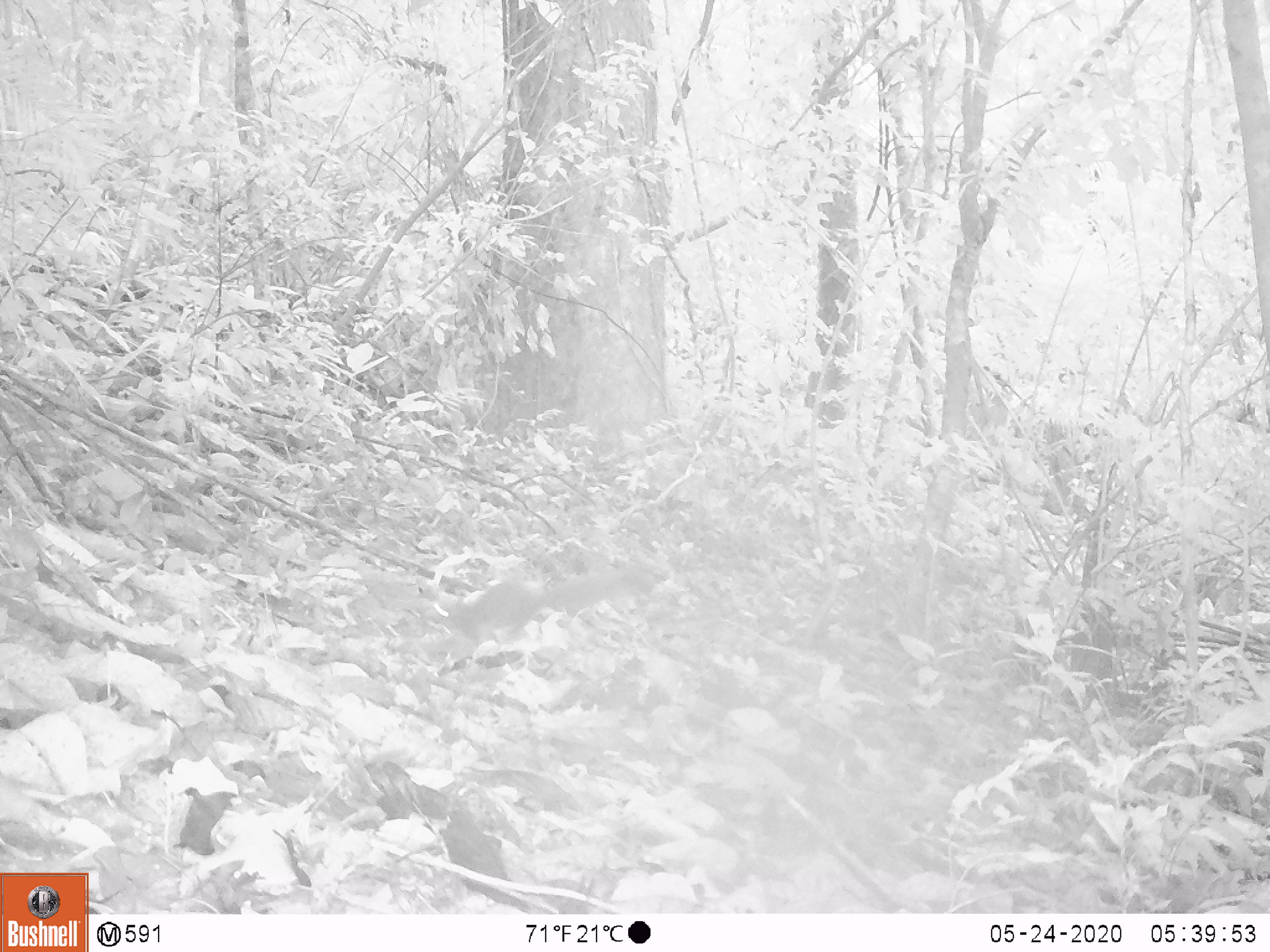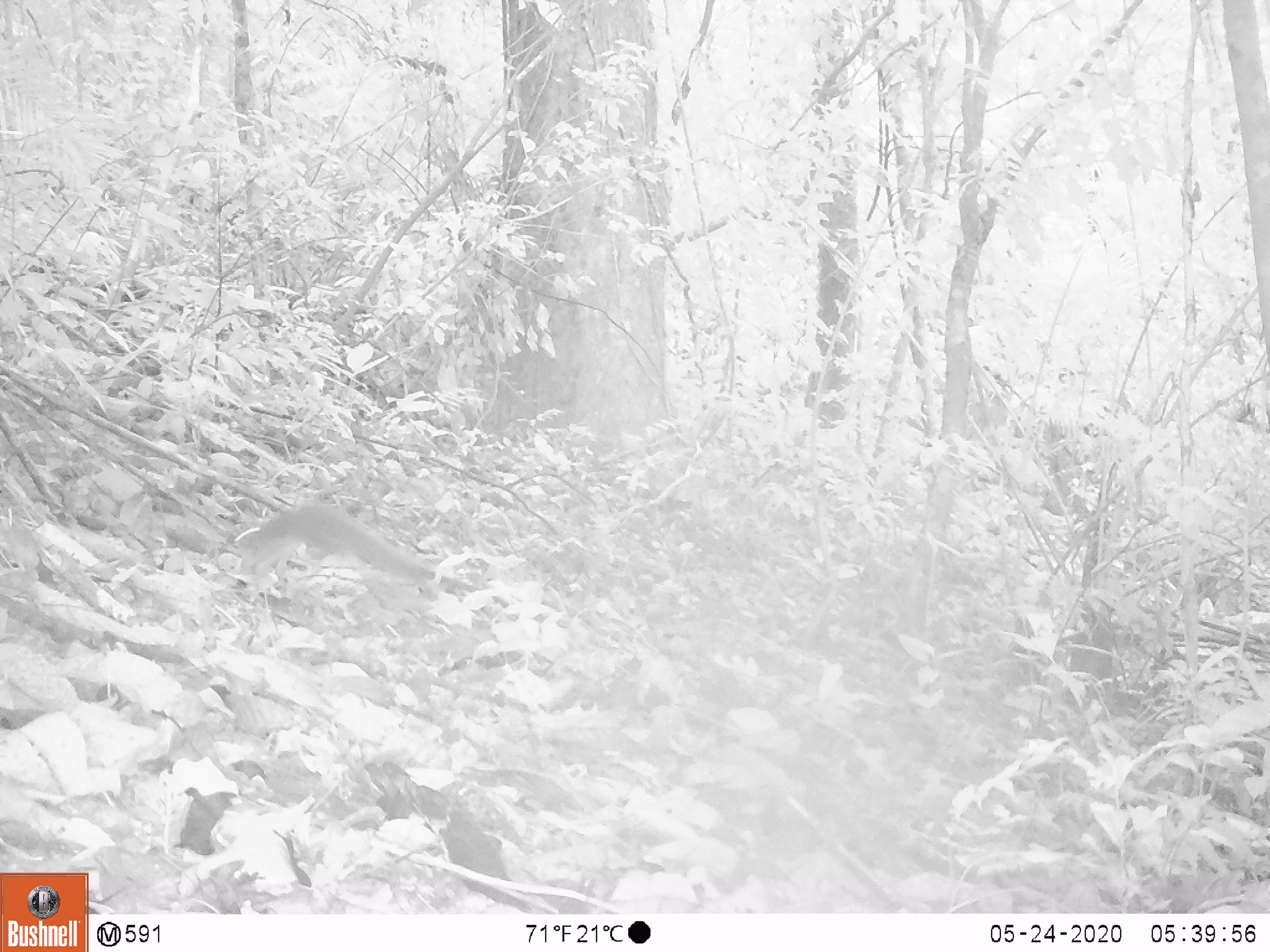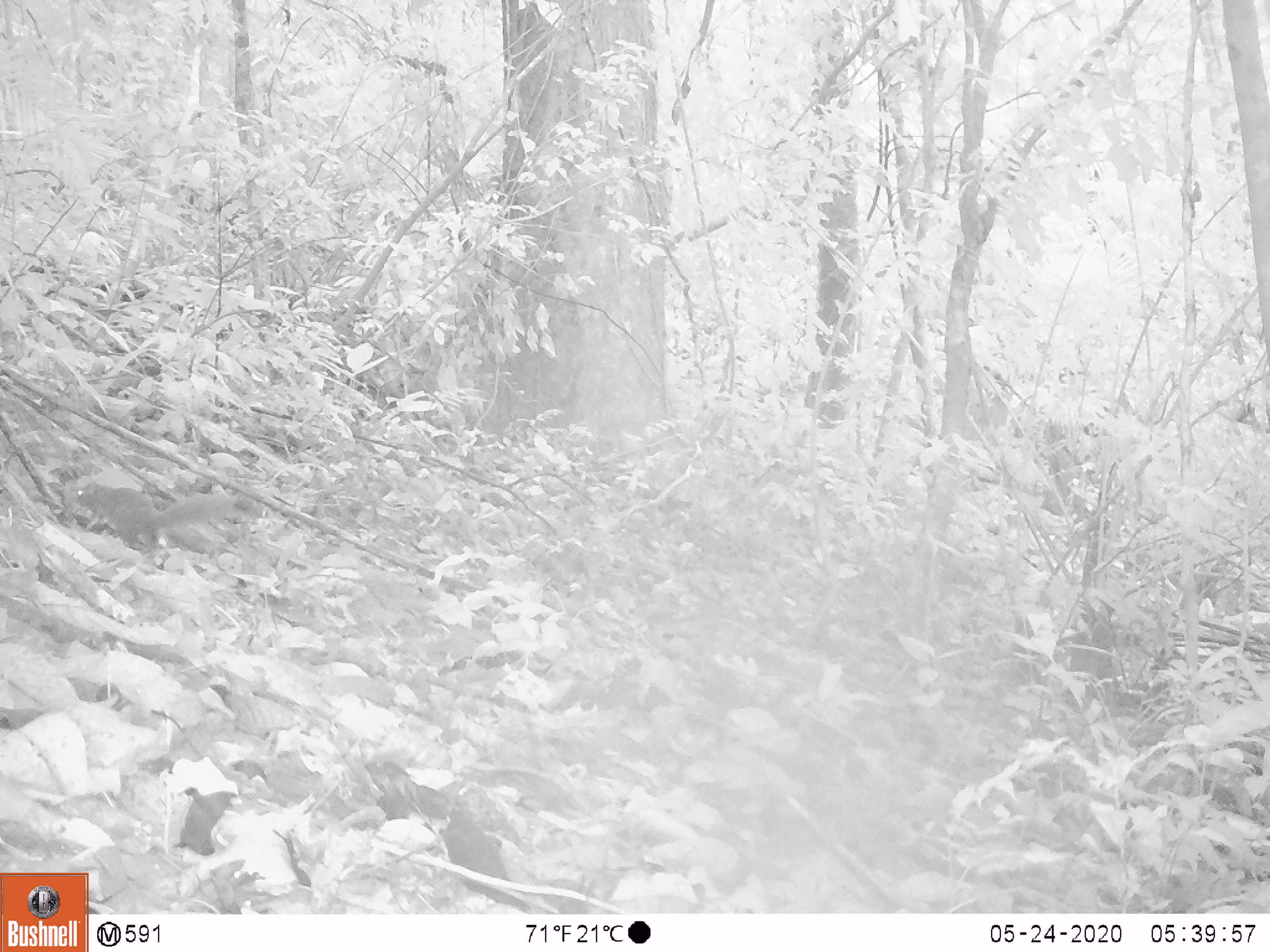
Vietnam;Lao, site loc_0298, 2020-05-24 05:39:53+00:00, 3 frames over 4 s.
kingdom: Animalia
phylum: Chordata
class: Mammalia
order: Rodentia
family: Sciuridae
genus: Dremomys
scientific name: Dremomys rufigenis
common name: red-cheeked squirrel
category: red cheeked squirrel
Red cheeked squirrel (red-cheeked squirrel) (Dremomys rufigenis). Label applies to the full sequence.